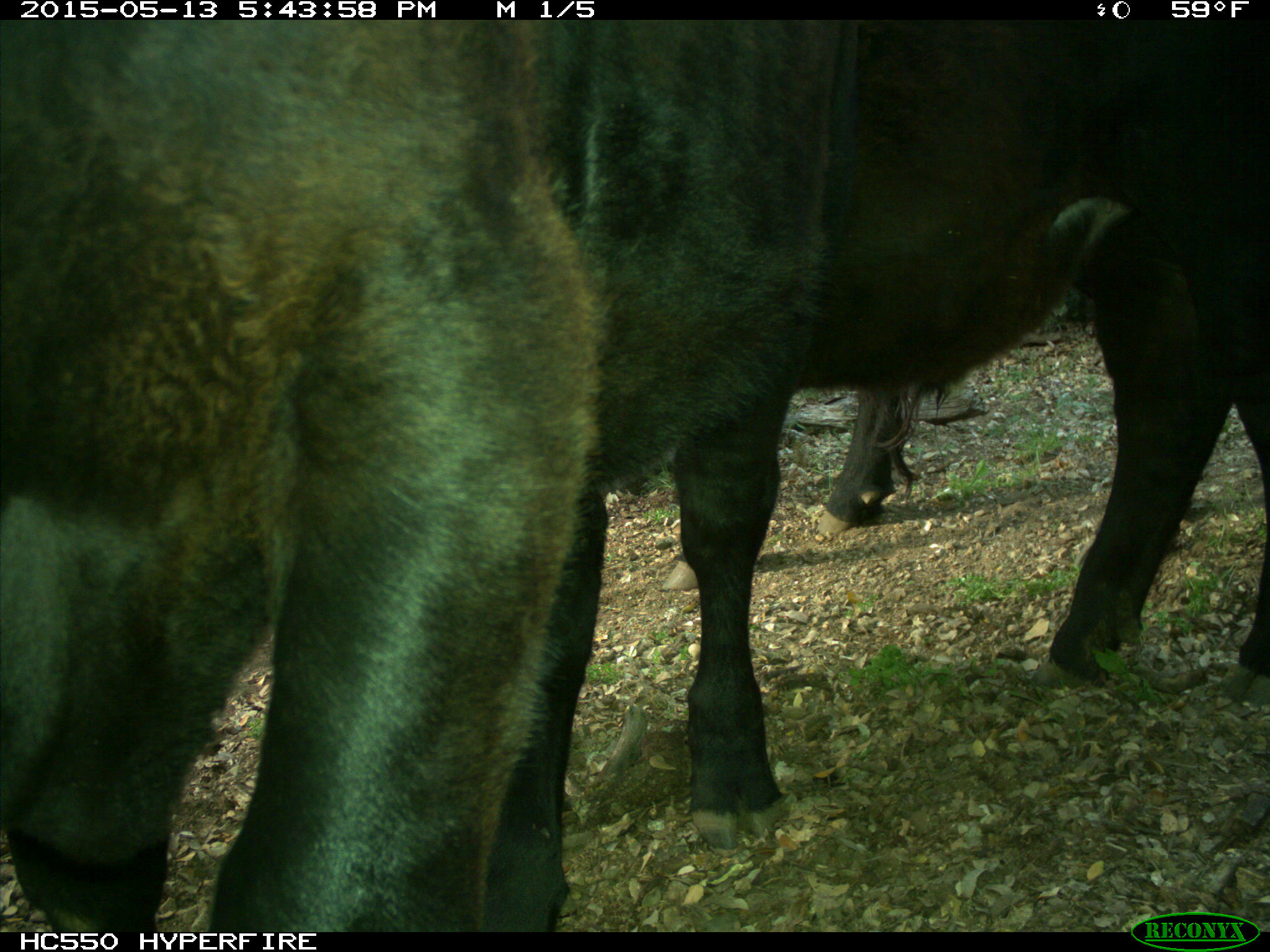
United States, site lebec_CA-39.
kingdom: Animalia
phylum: Chordata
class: Mammalia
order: Artiodactyla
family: Bovidae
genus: Bos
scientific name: Bos taurus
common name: domestic cow